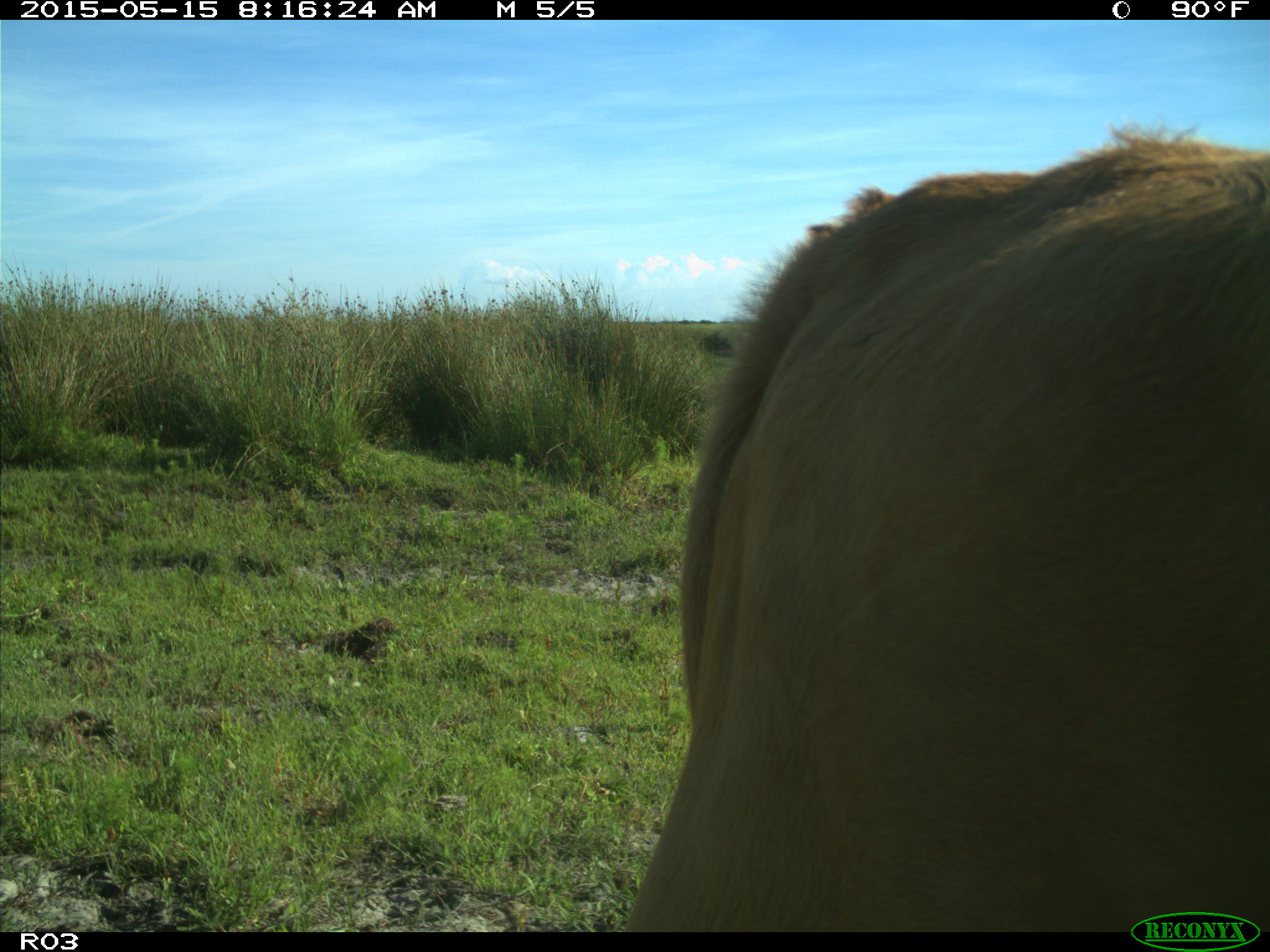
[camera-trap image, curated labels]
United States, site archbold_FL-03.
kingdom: Animalia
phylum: Chordata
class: Mammalia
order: Artiodactyla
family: Bovidae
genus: Bos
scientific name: Bos taurus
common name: domestic cow